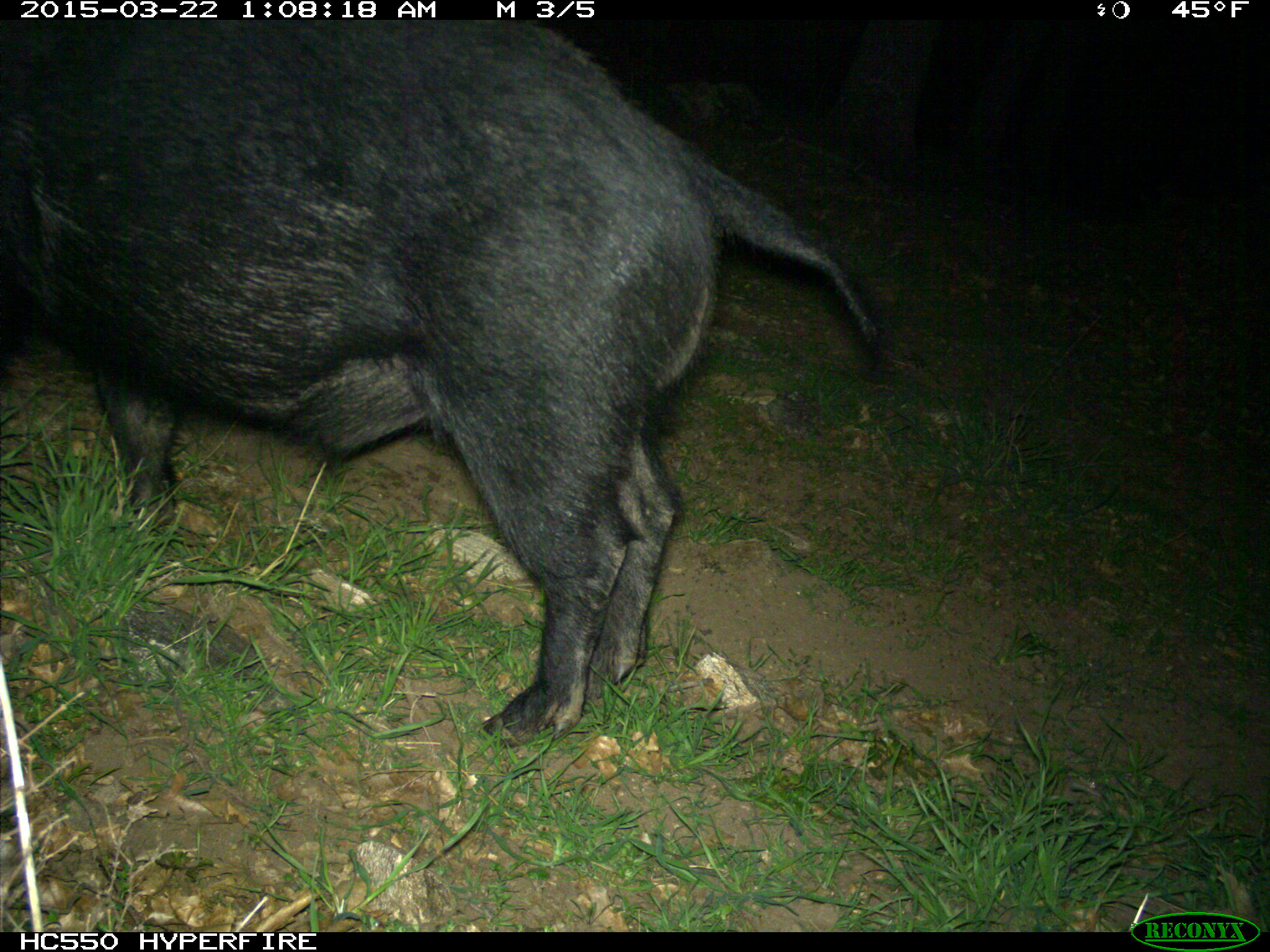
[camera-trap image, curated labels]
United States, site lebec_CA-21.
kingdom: Animalia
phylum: Chordata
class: Mammalia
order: Artiodactyla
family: Suidae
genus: Sus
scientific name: Sus scrofa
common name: wild boar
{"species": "Sus scrofa (wild boar)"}